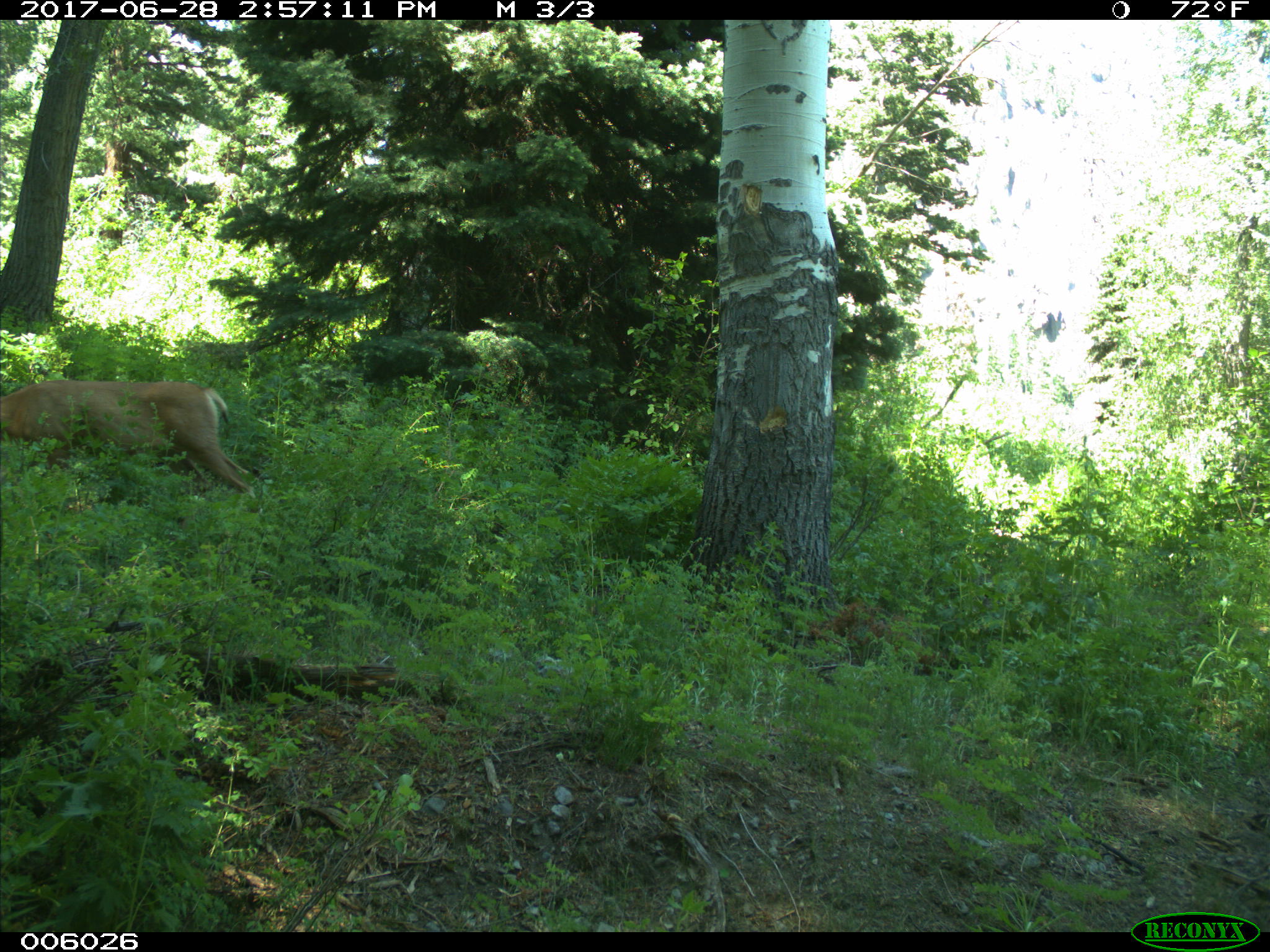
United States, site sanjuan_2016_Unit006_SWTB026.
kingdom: Animalia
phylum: Chordata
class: Mammalia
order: Artiodactyla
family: Cervidae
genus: Odocoileus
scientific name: Odocoileus hemionus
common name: mule deer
Odocoileus hemionus (mule deer).